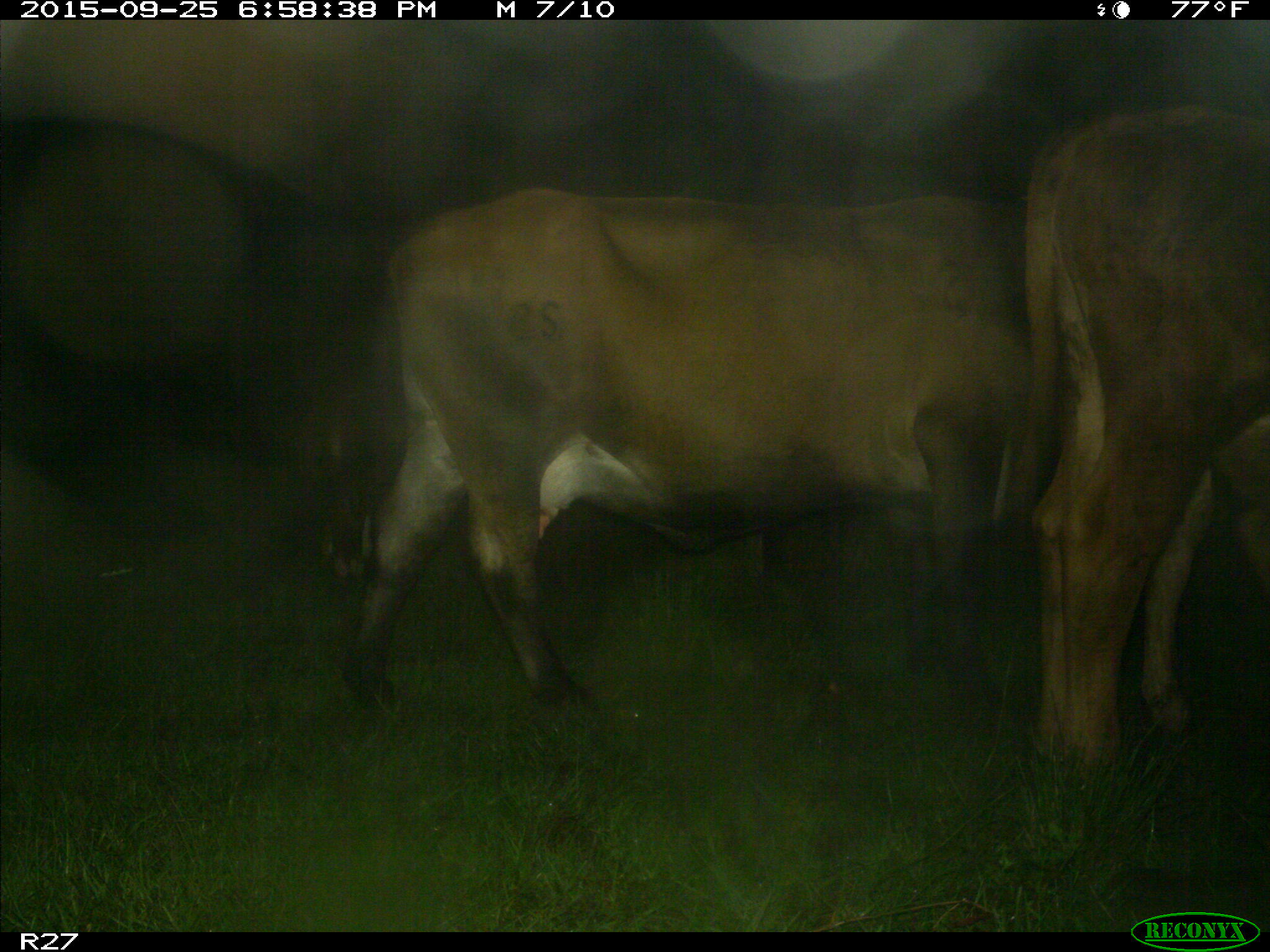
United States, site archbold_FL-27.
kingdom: Animalia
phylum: Chordata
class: Mammalia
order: Artiodactyla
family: Bovidae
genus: Bos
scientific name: Bos taurus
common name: domestic cow